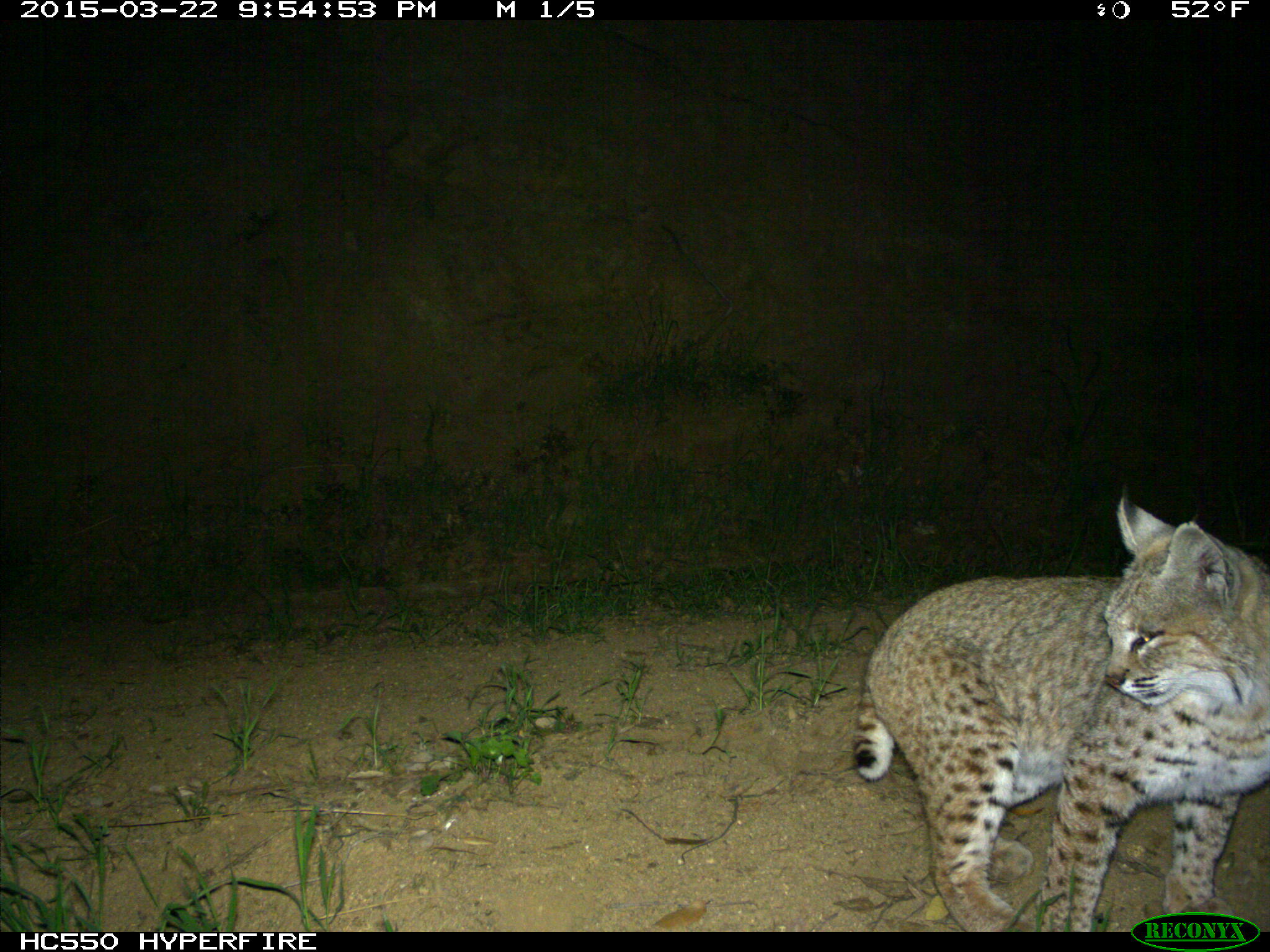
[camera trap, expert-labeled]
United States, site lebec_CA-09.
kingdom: Animalia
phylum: Chordata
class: Mammalia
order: Carnivora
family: Felidae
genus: Lynx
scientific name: Lynx rufus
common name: bobcat